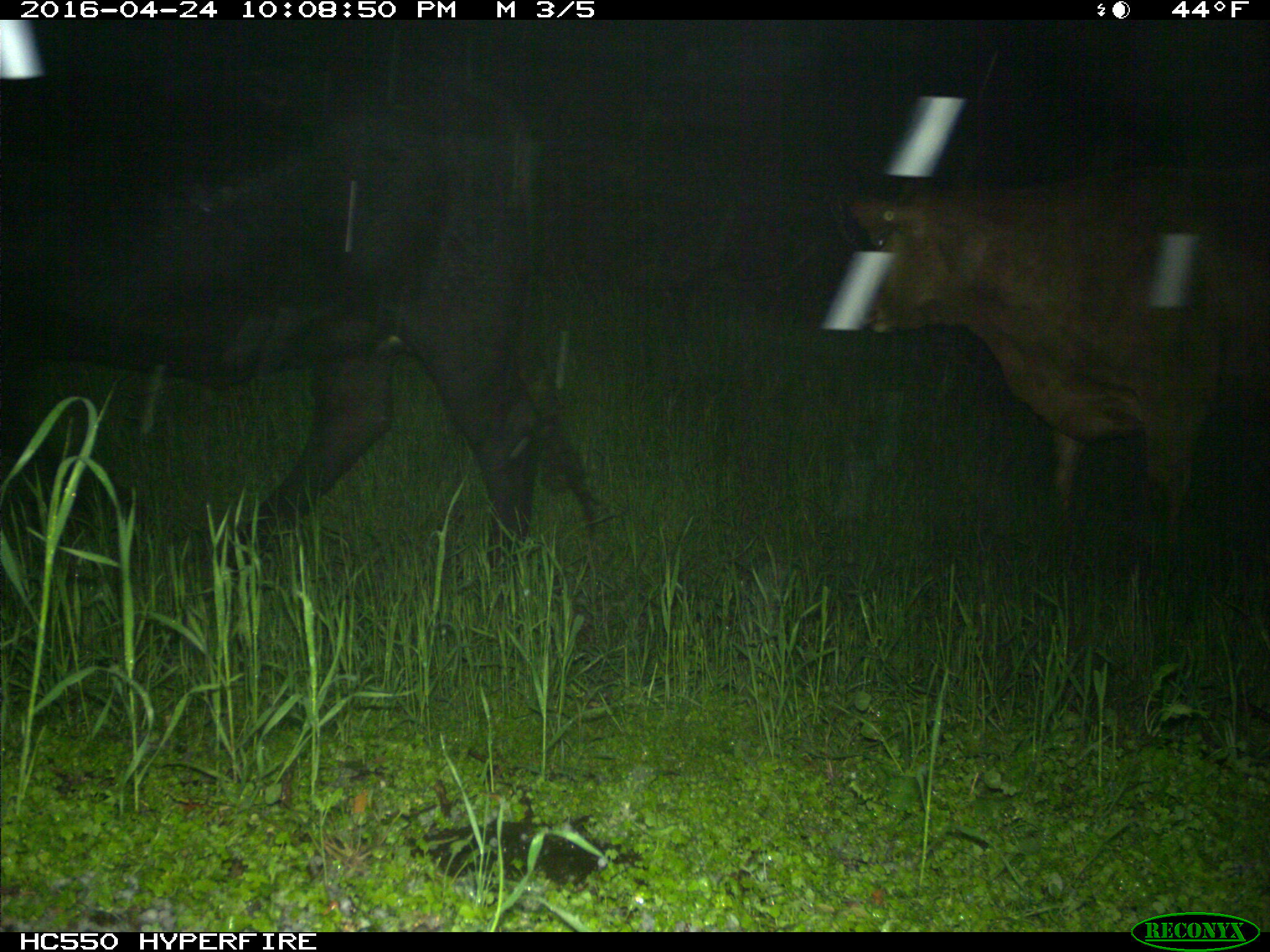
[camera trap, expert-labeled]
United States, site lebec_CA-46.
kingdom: Animalia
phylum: Chordata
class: Mammalia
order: Artiodactyla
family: Bovidae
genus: Bos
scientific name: Bos taurus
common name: domestic cow